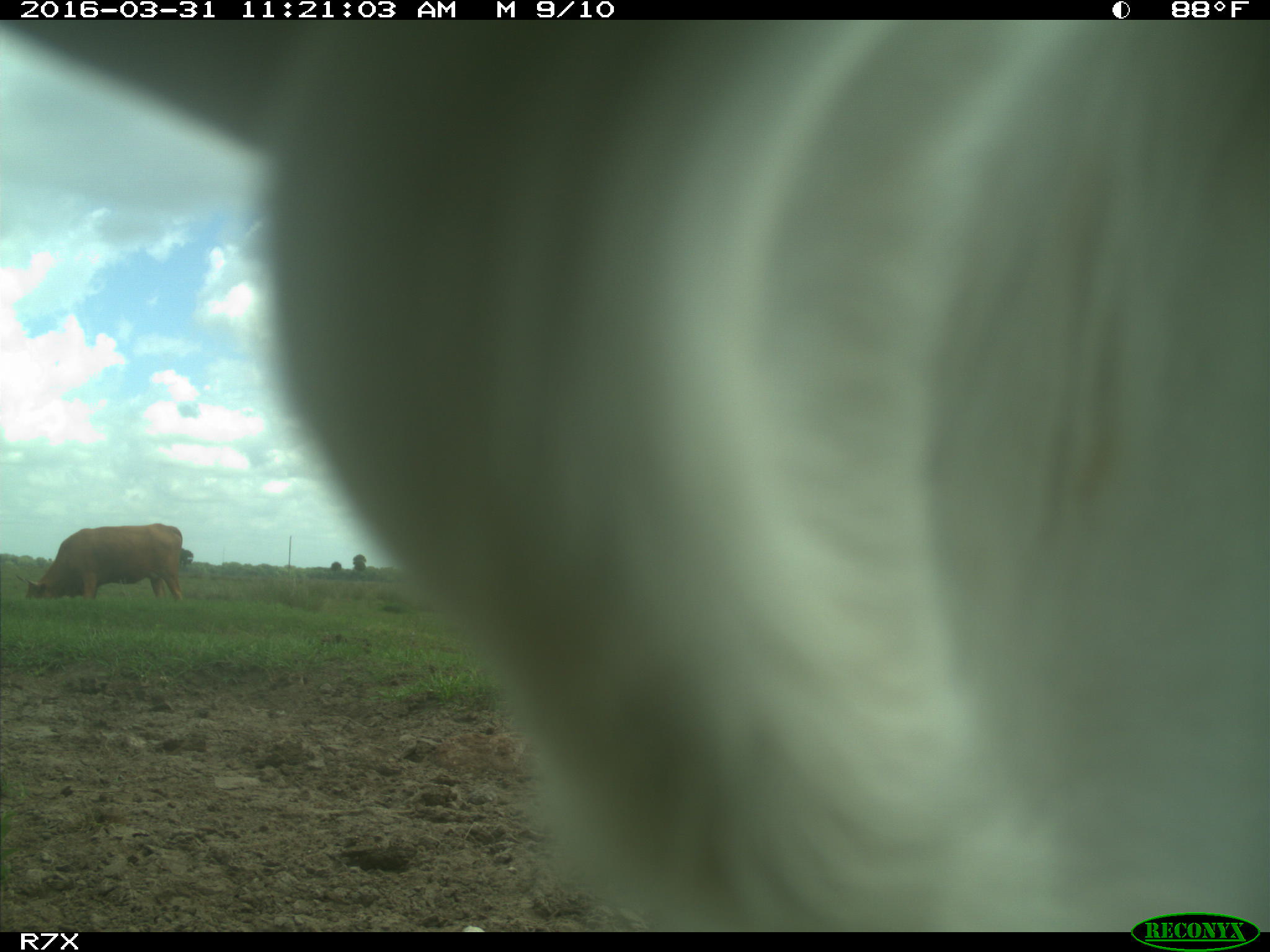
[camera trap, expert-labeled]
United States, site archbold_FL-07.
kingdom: Animalia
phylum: Chordata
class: Mammalia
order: Artiodactyla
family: Bovidae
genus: Bos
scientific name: Bos taurus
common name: domestic cow